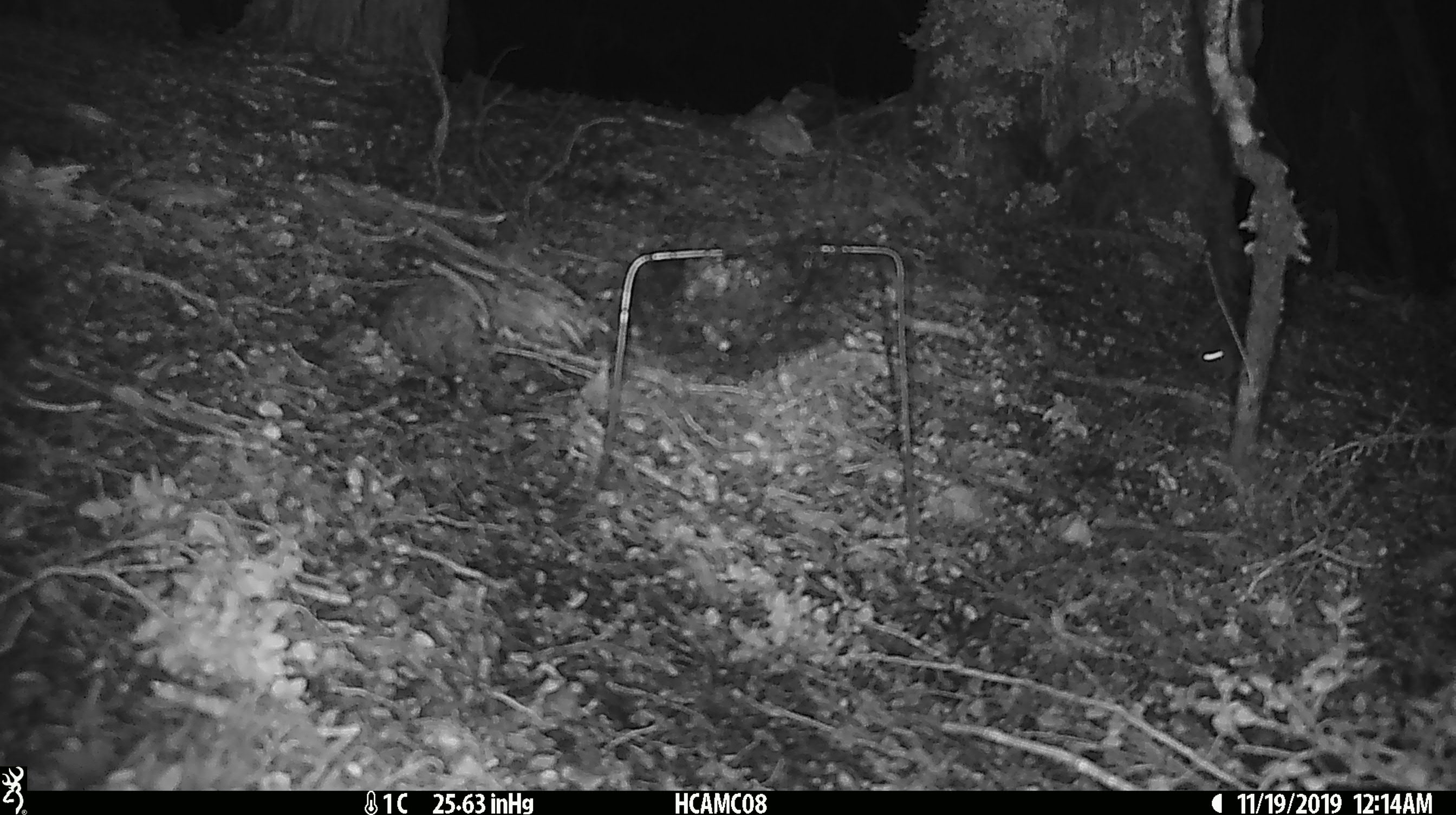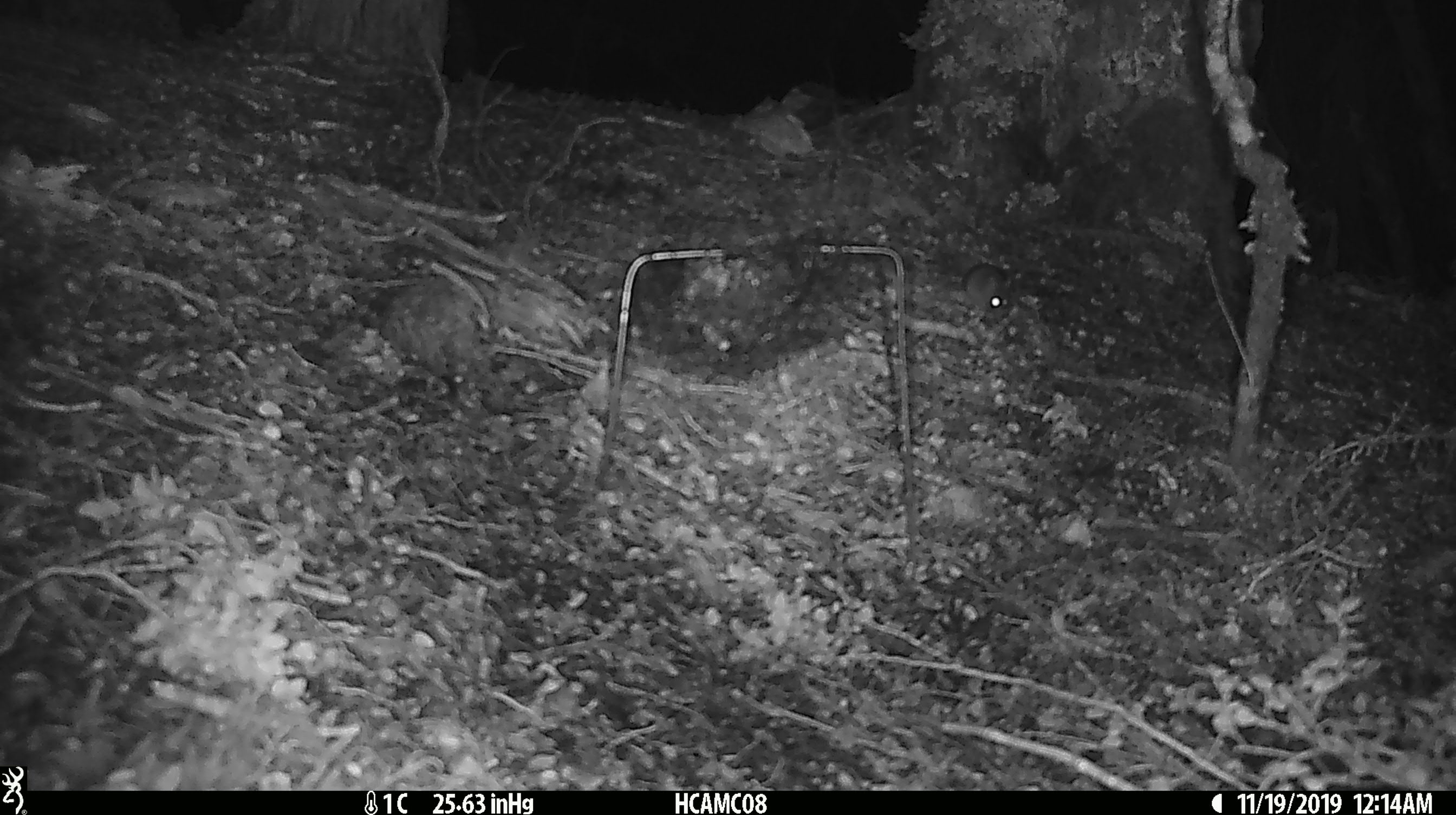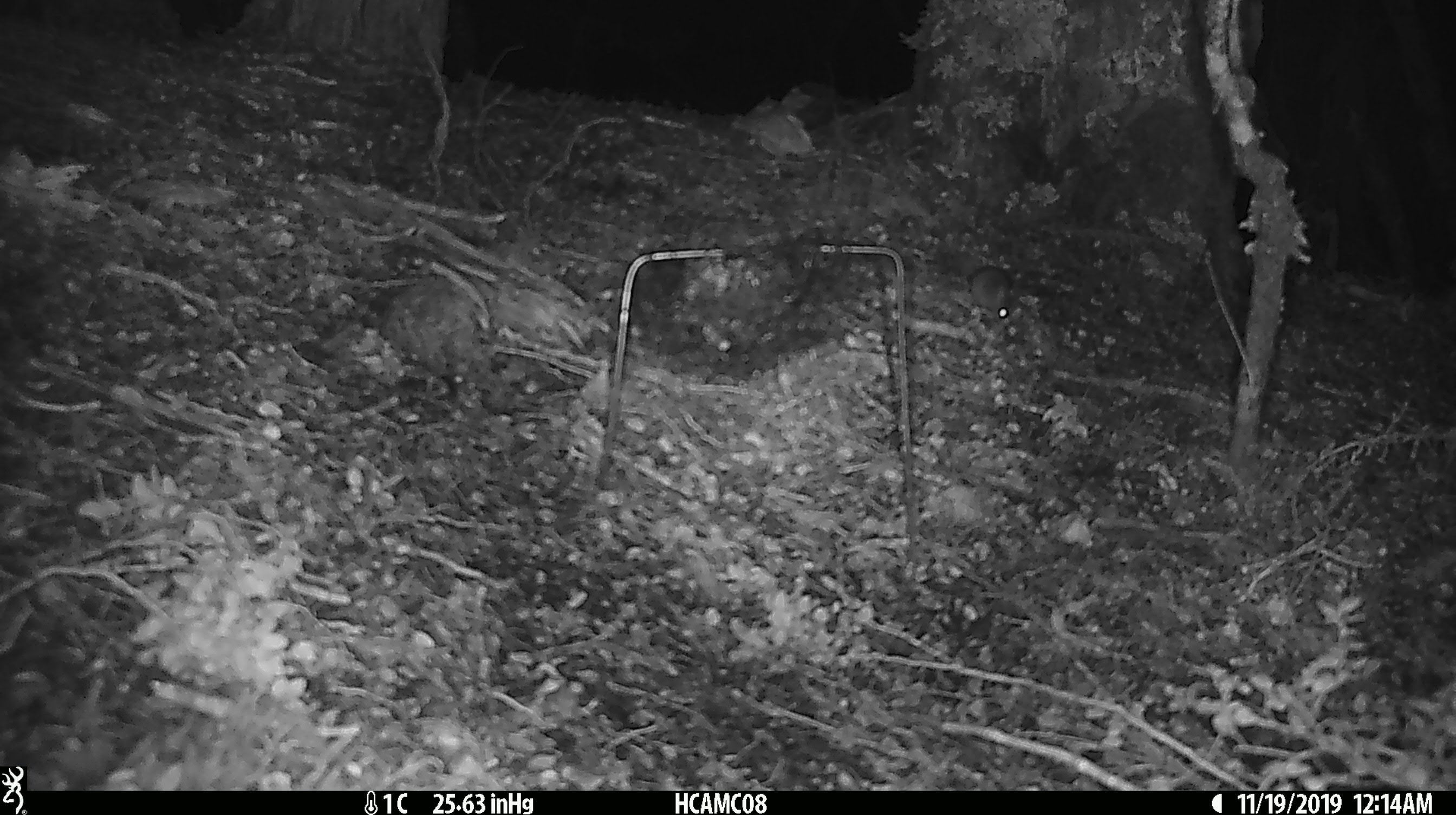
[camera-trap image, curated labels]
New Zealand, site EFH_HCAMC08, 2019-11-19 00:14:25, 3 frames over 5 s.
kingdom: Animalia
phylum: Chordata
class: Mammalia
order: Rodentia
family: Muridae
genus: Mus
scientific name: Mus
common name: mouse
Mouse (Mus).